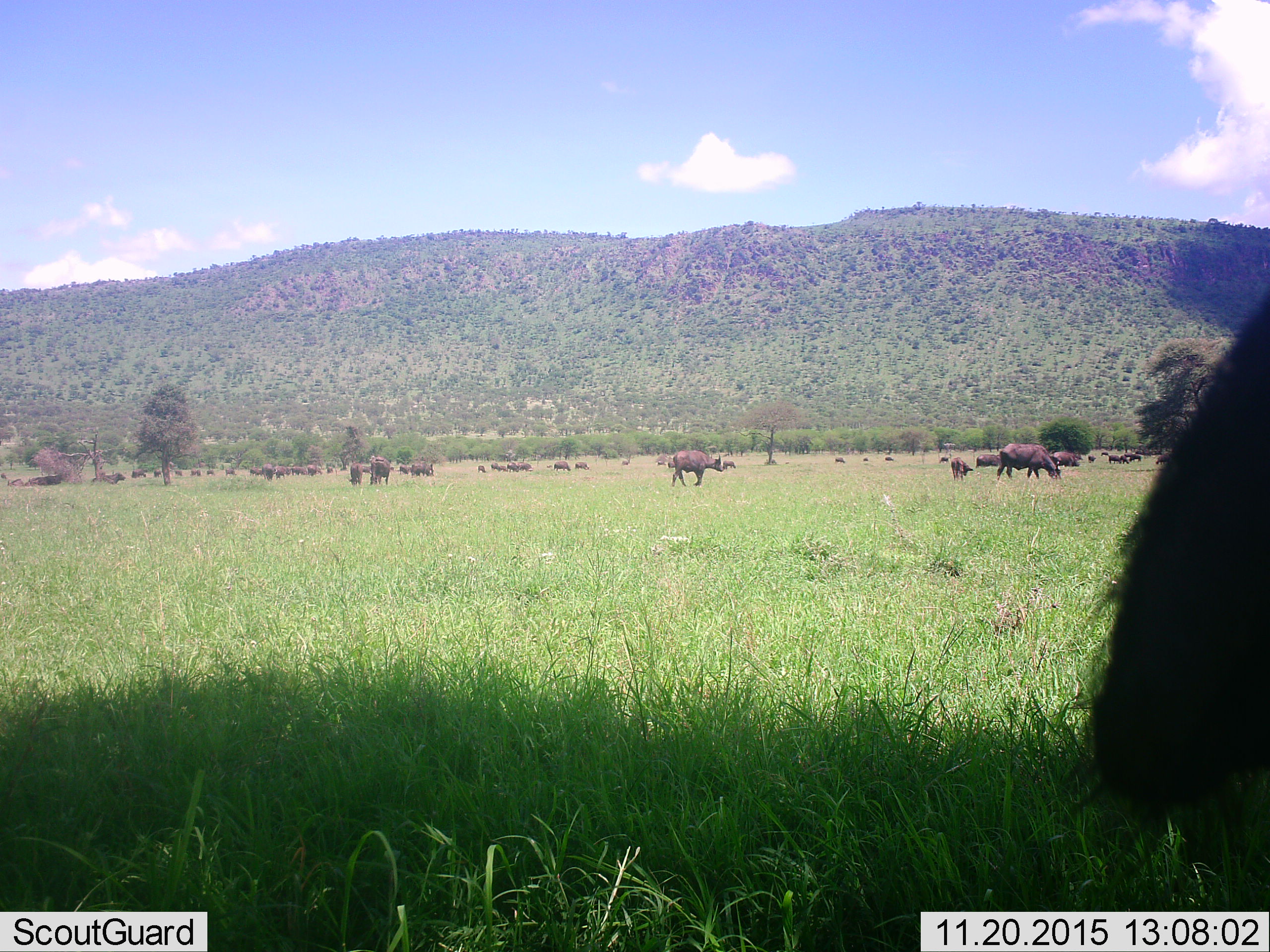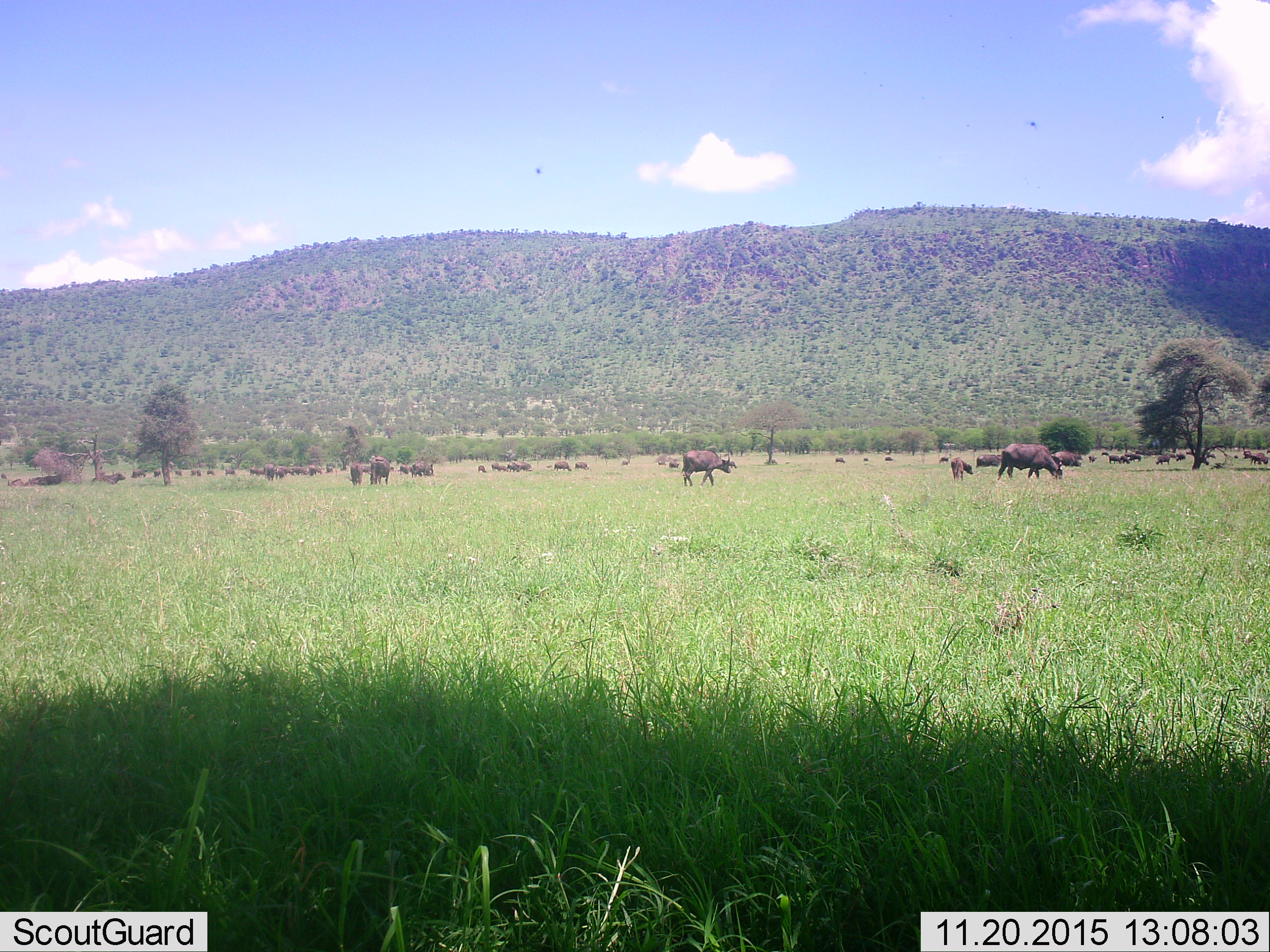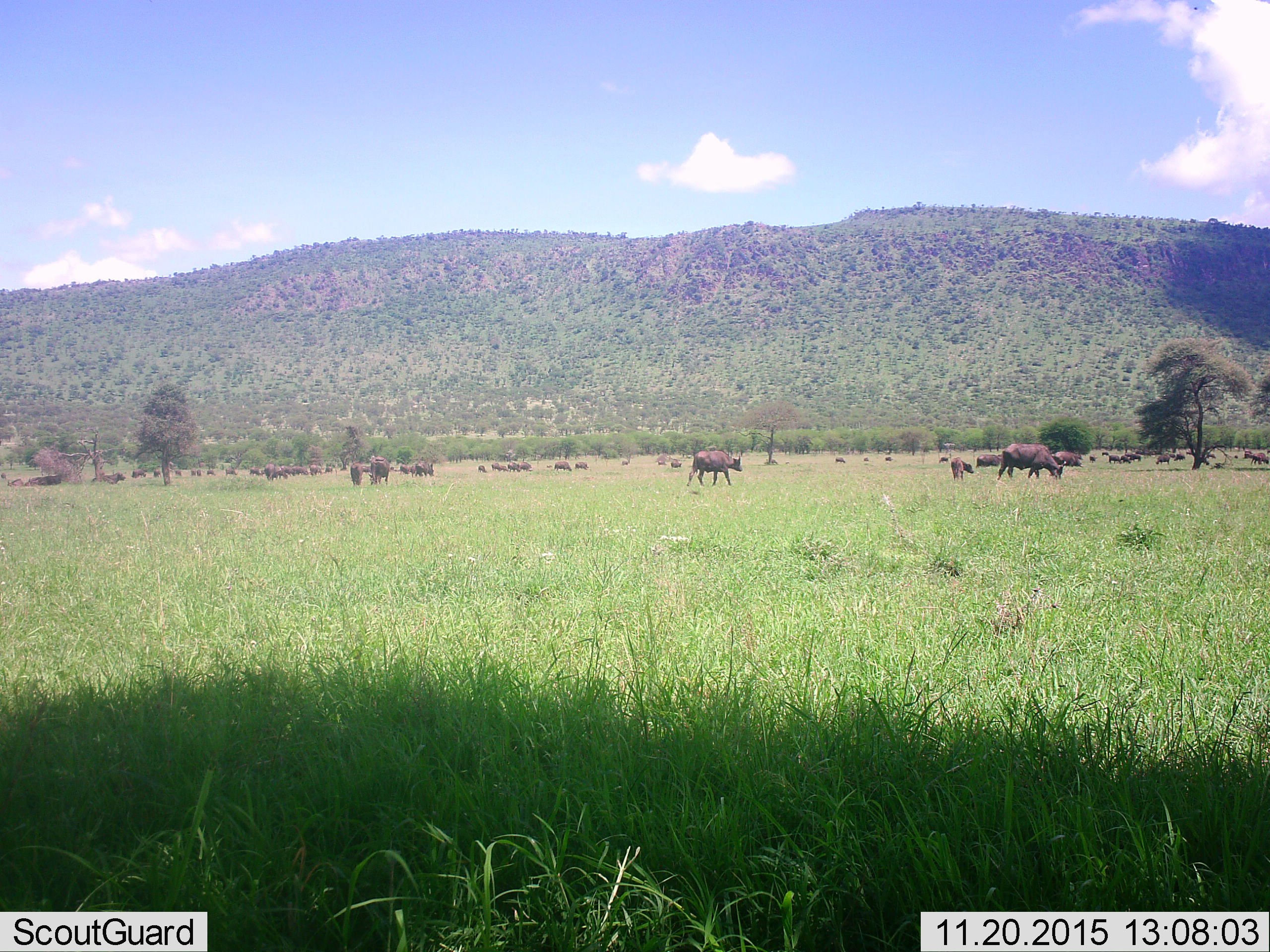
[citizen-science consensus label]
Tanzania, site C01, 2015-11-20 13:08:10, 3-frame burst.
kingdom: Animalia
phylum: Chordata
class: Mammalia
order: Artiodactyla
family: Bovidae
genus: Syncerus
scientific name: Syncerus caffer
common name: cape buffalo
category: buffalo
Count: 11-50.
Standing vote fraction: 65%.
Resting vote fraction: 12%.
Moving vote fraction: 59%.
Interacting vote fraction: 12%.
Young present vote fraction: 41%.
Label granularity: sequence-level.